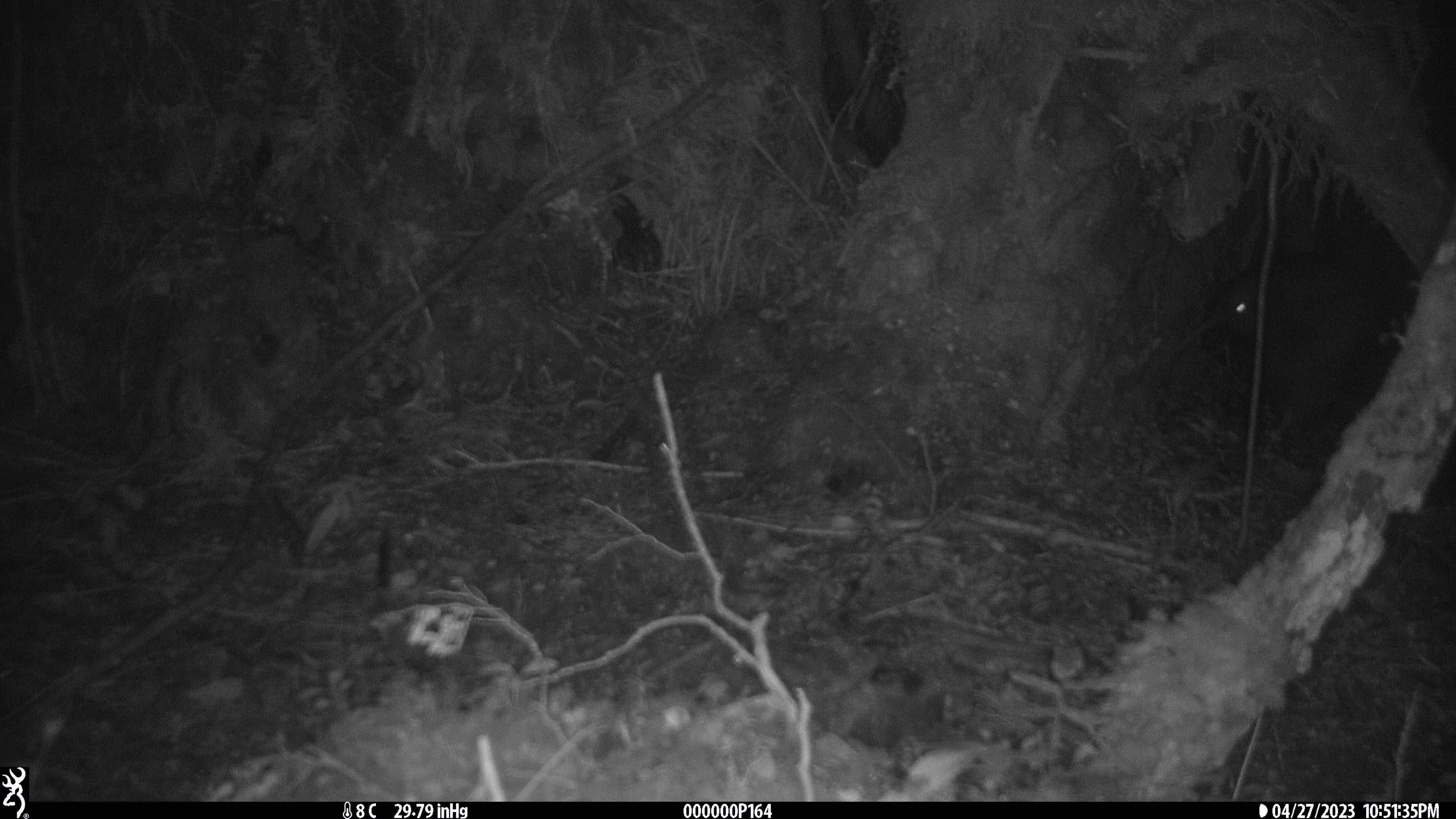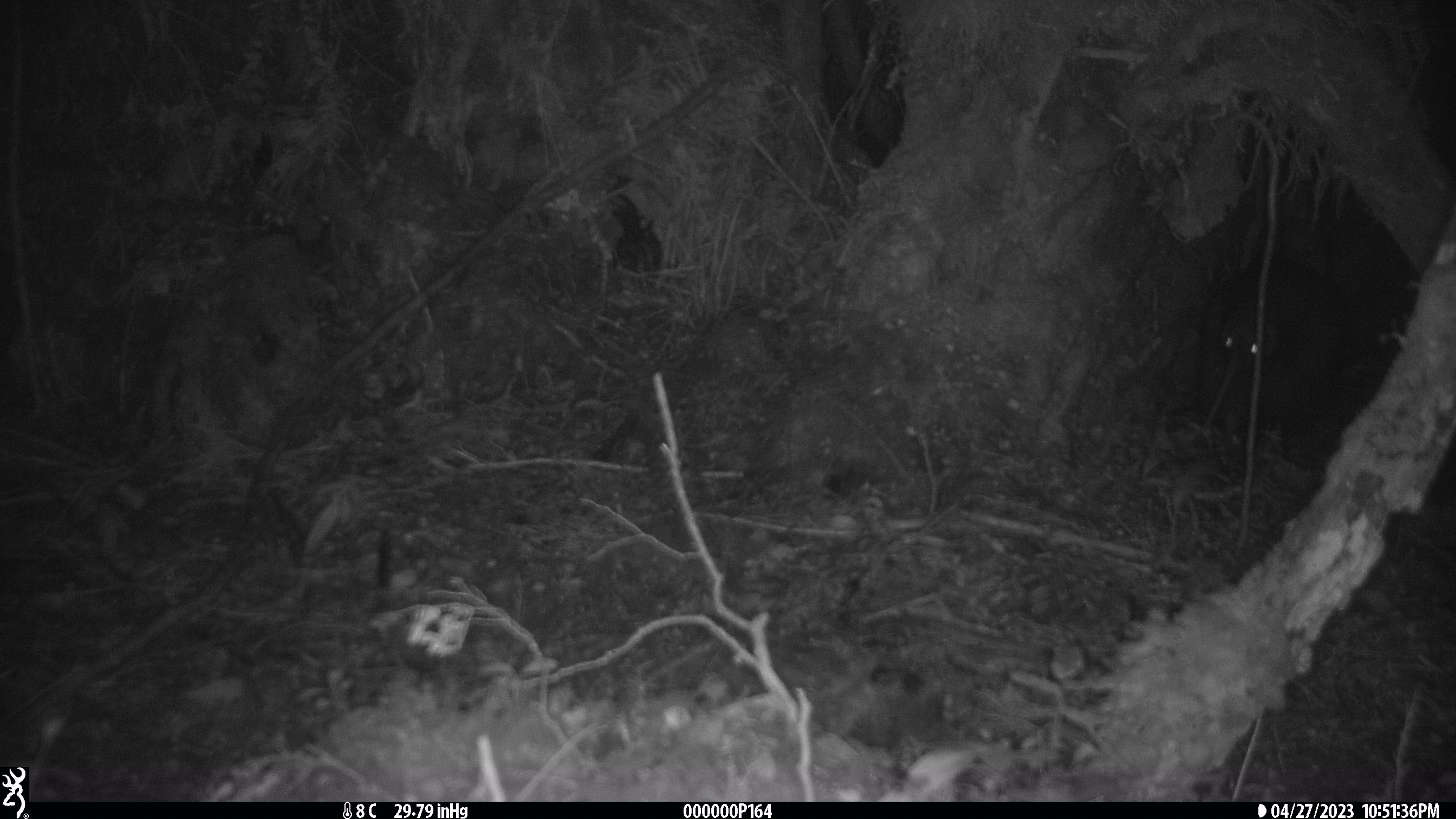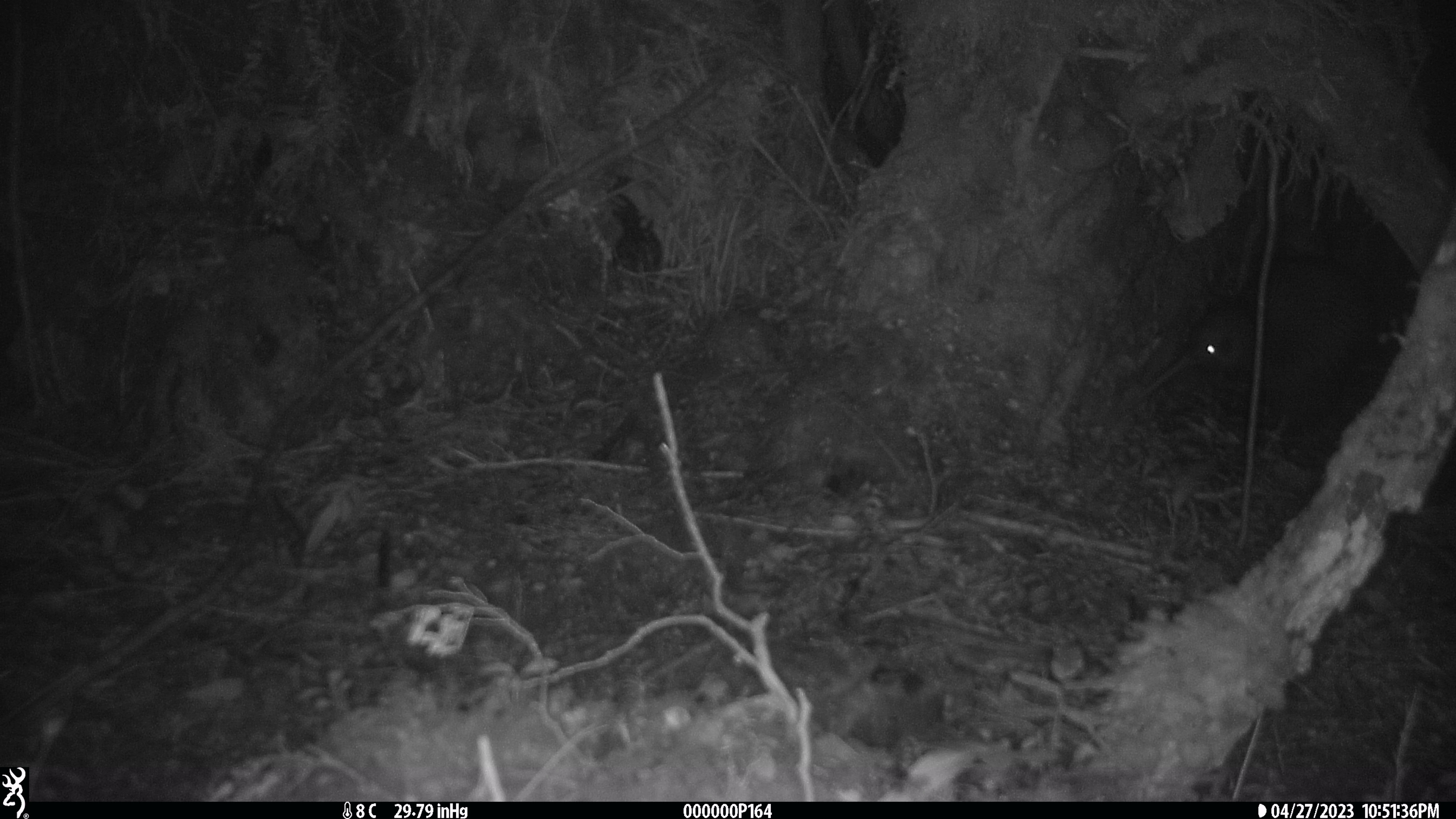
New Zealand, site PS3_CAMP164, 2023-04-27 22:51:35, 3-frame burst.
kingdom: Animalia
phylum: Chordata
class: Aves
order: Apterygiformes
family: Apterygidae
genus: Apteryx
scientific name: Apteryx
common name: kiwi